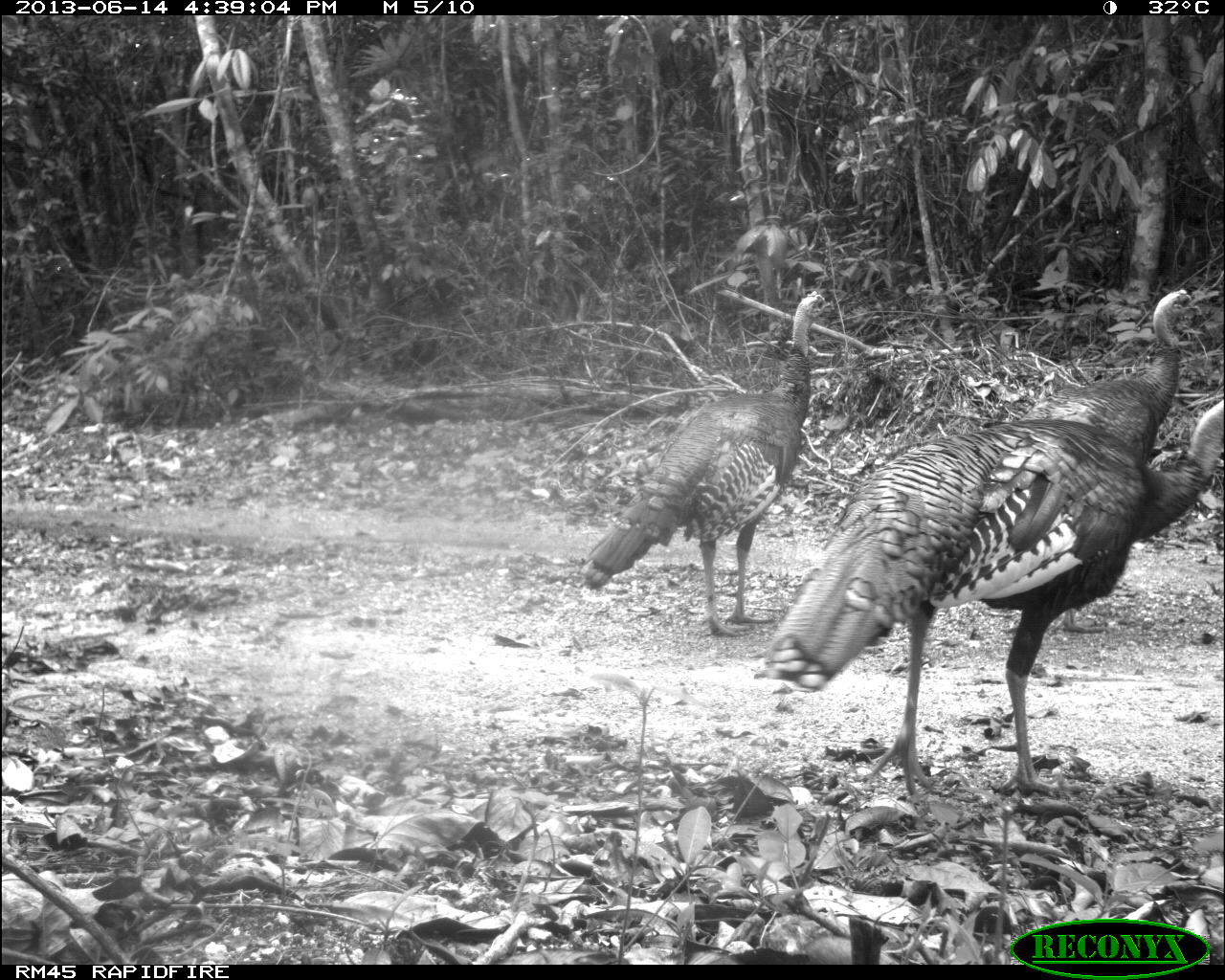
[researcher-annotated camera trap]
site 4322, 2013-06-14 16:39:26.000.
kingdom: Animalia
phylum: Chordata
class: Aves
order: Galliformes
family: Phasianidae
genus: Meleagris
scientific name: Meleagris ocellata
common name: ocellated turkey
Meleagris ocellata (ocellated turkey), count 3.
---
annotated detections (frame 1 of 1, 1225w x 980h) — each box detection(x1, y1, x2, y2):
meleagris ocellata: detection(755, 276, 1225, 812); detection(576, 290, 832, 640); detection(1015, 283, 1225, 636)